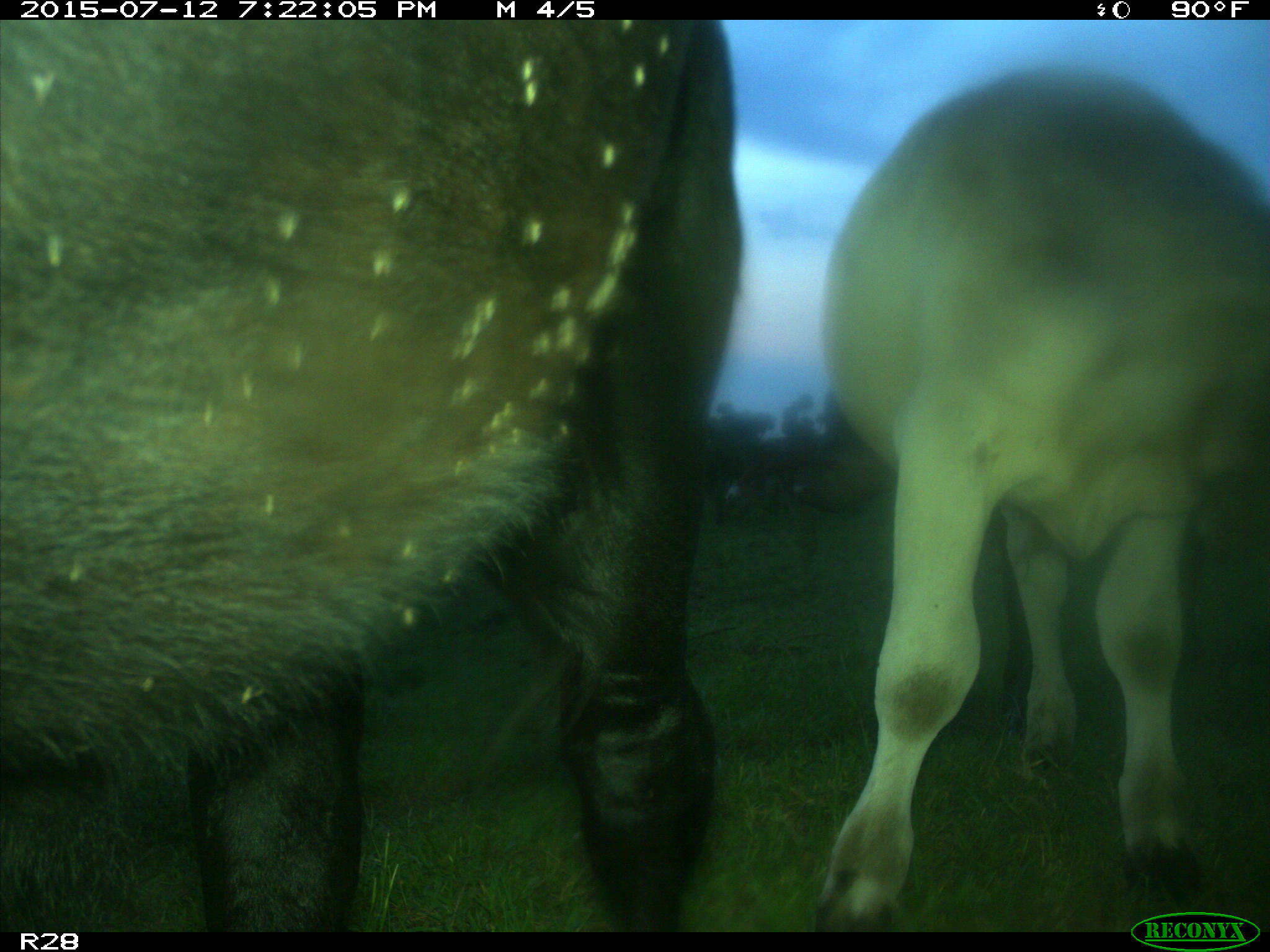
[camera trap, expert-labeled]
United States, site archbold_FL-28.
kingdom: Animalia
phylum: Chordata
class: Mammalia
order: Artiodactyla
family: Bovidae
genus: Bos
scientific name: Bos taurus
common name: domestic cow